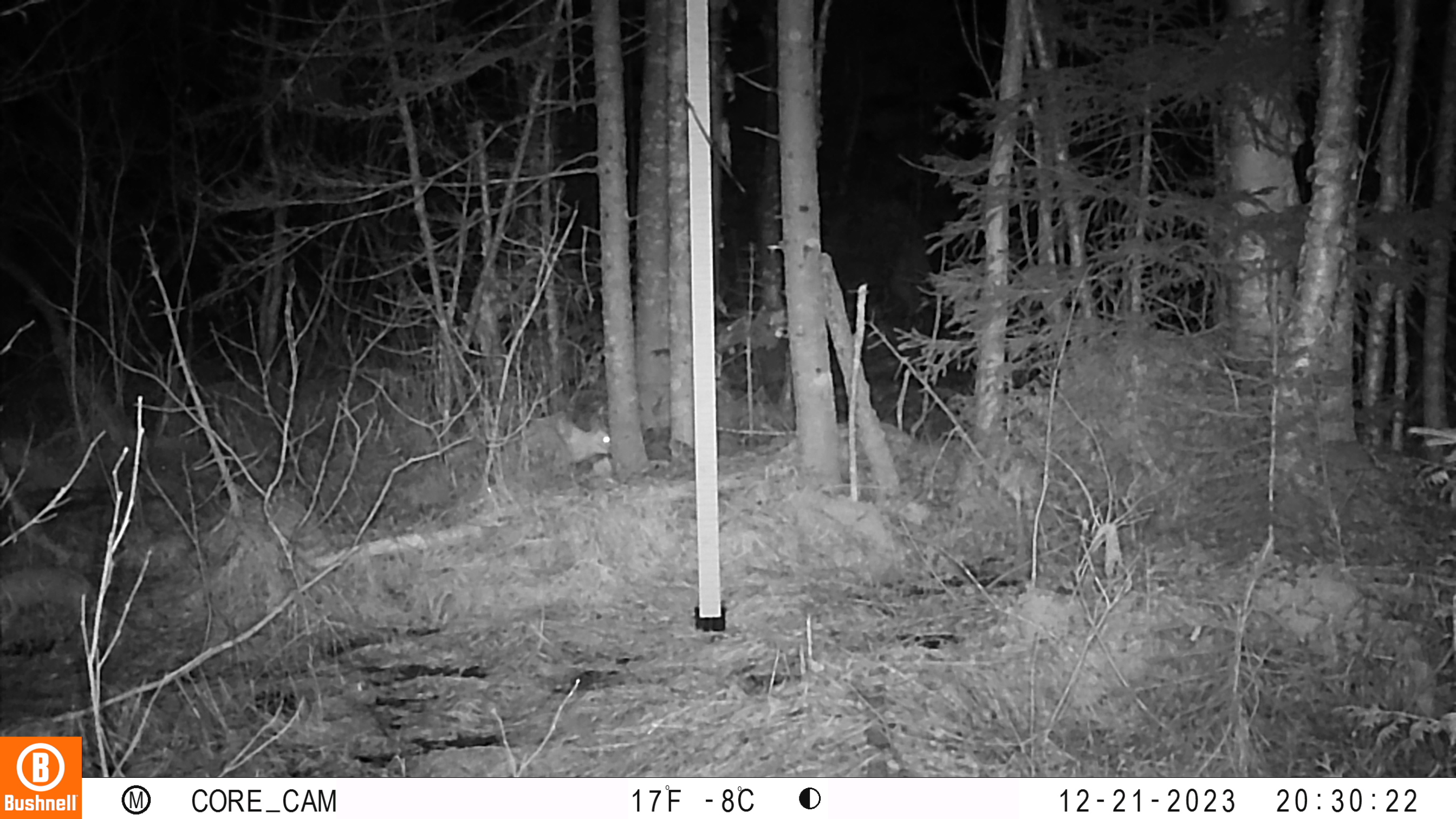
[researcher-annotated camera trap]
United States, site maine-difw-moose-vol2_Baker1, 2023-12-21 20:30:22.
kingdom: Animalia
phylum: Chordata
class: Mammalia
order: Lagomorpha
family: Leporidae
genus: Lepus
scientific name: Lepus americanus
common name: snowshoe hare